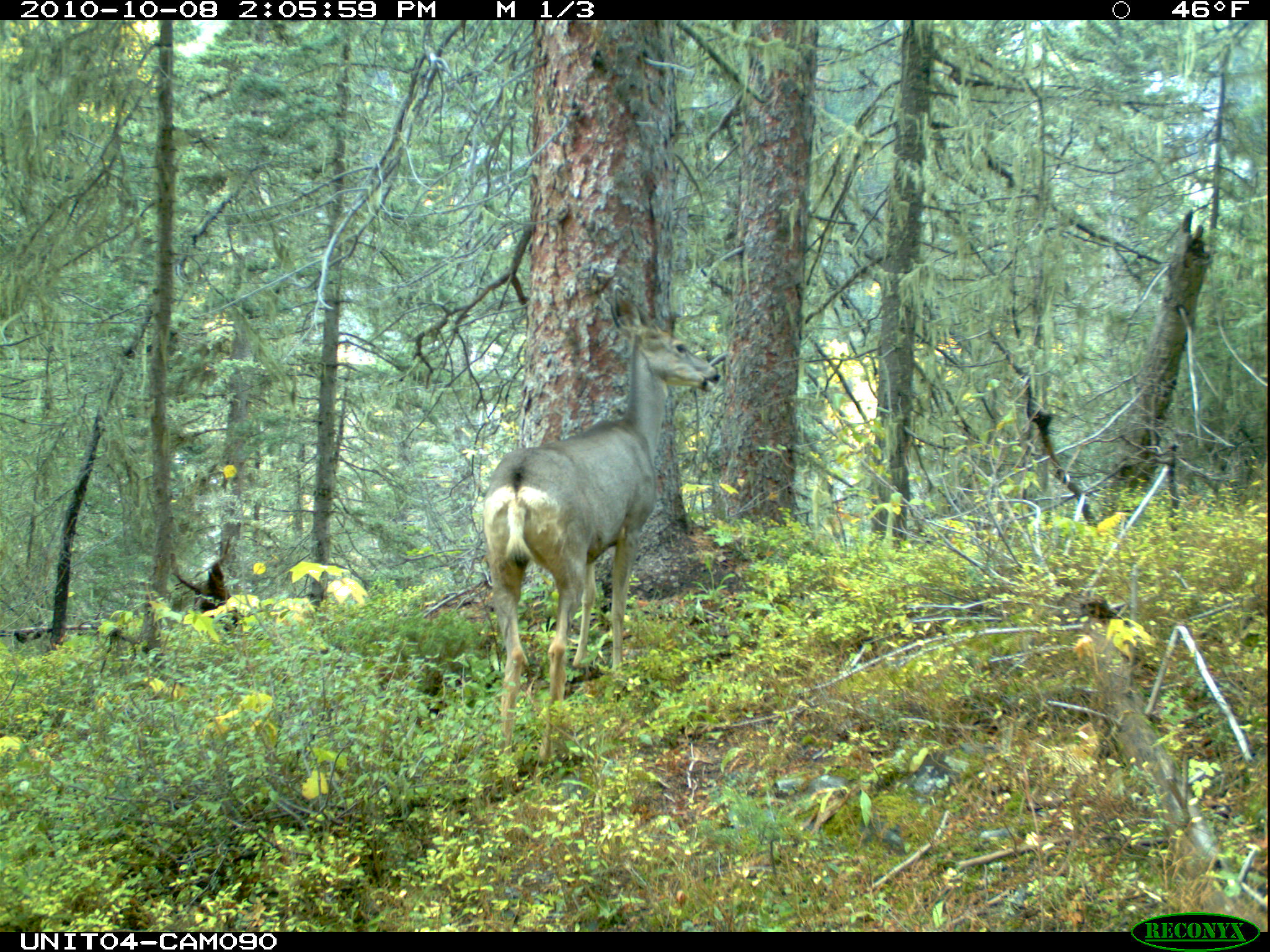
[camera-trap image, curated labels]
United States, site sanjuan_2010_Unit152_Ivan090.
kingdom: Animalia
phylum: Chordata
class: Mammalia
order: Artiodactyla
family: Cervidae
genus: Odocoileus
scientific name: Odocoileus hemionus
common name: mule deer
Odocoileus hemionus (mule deer).